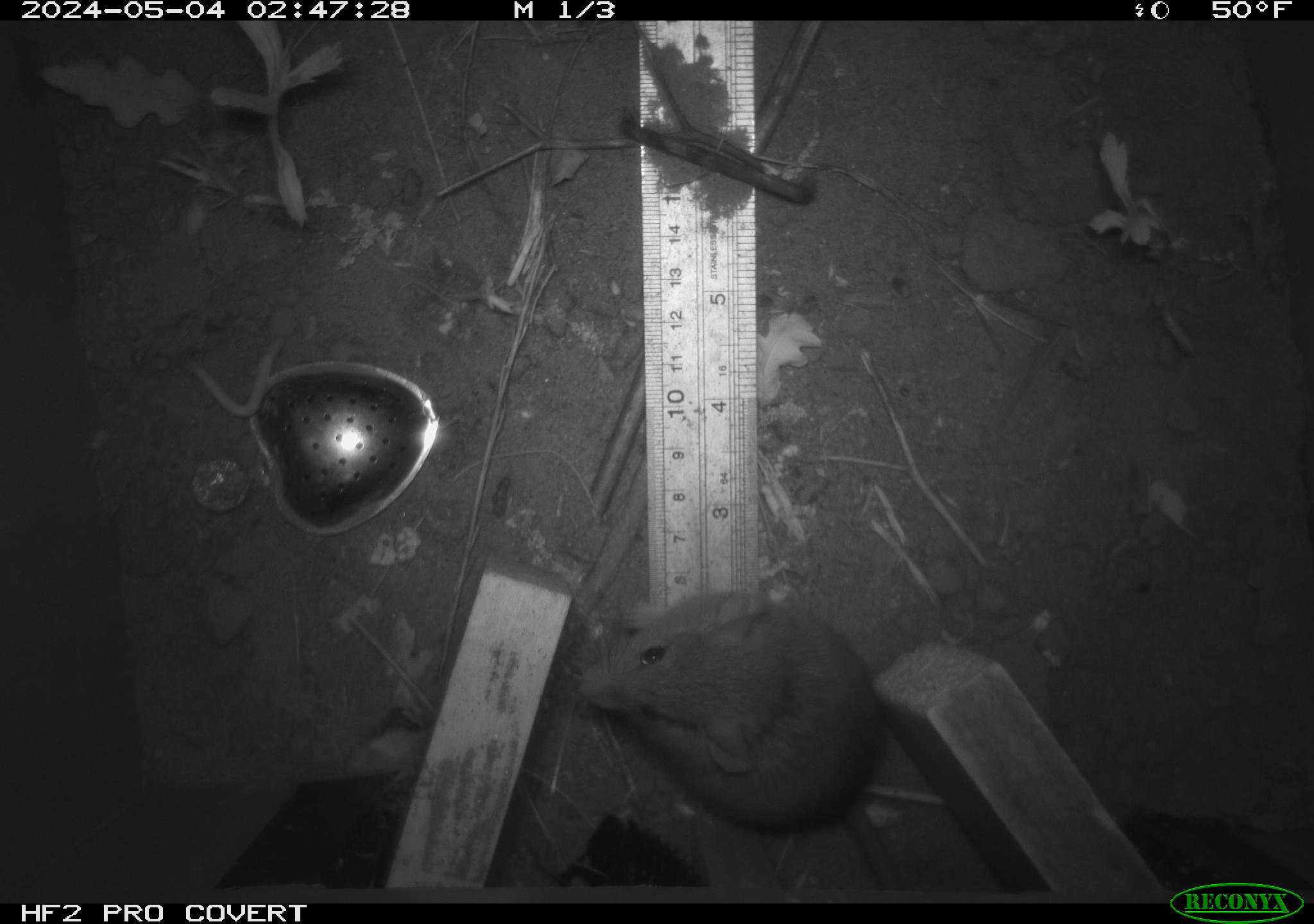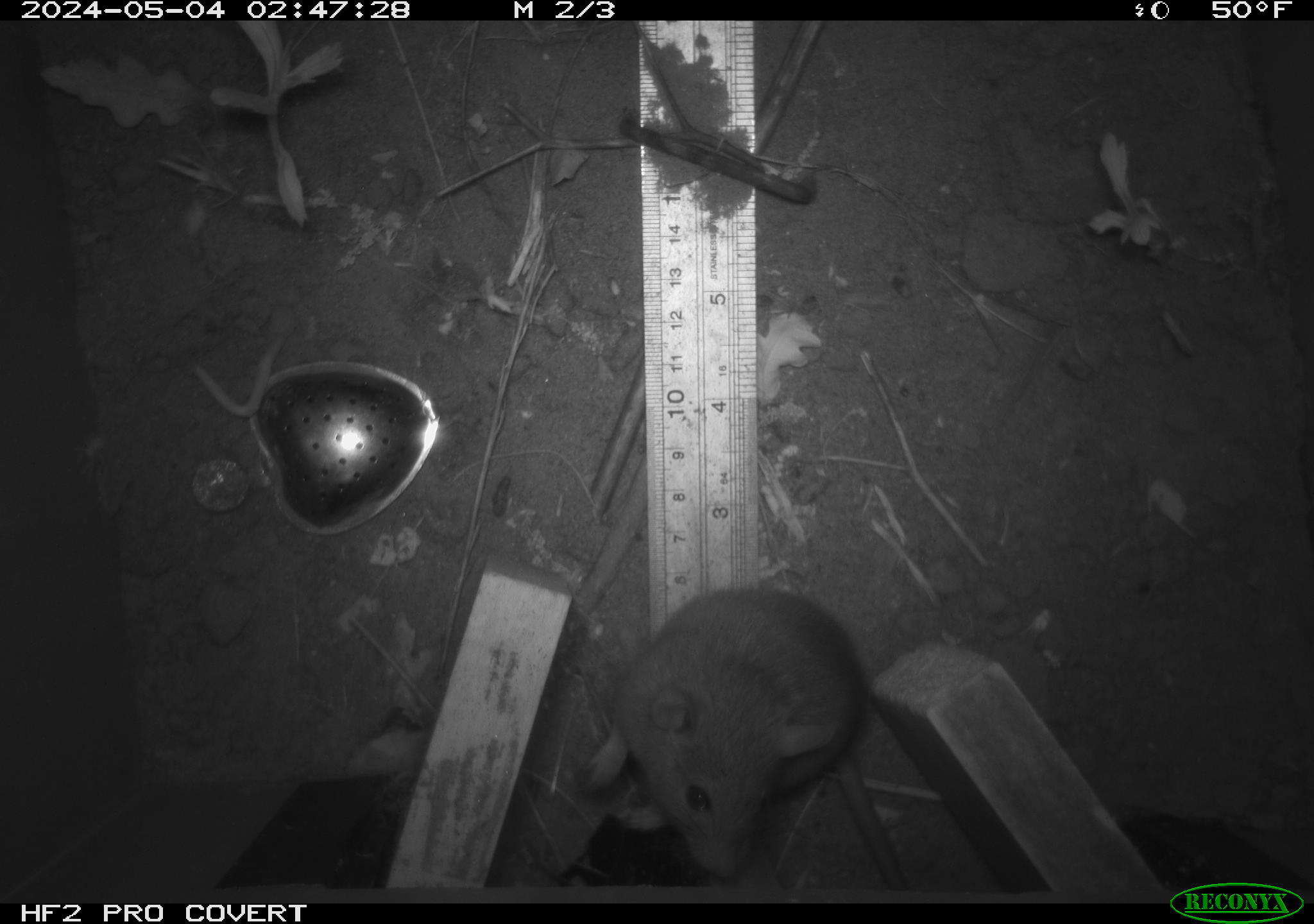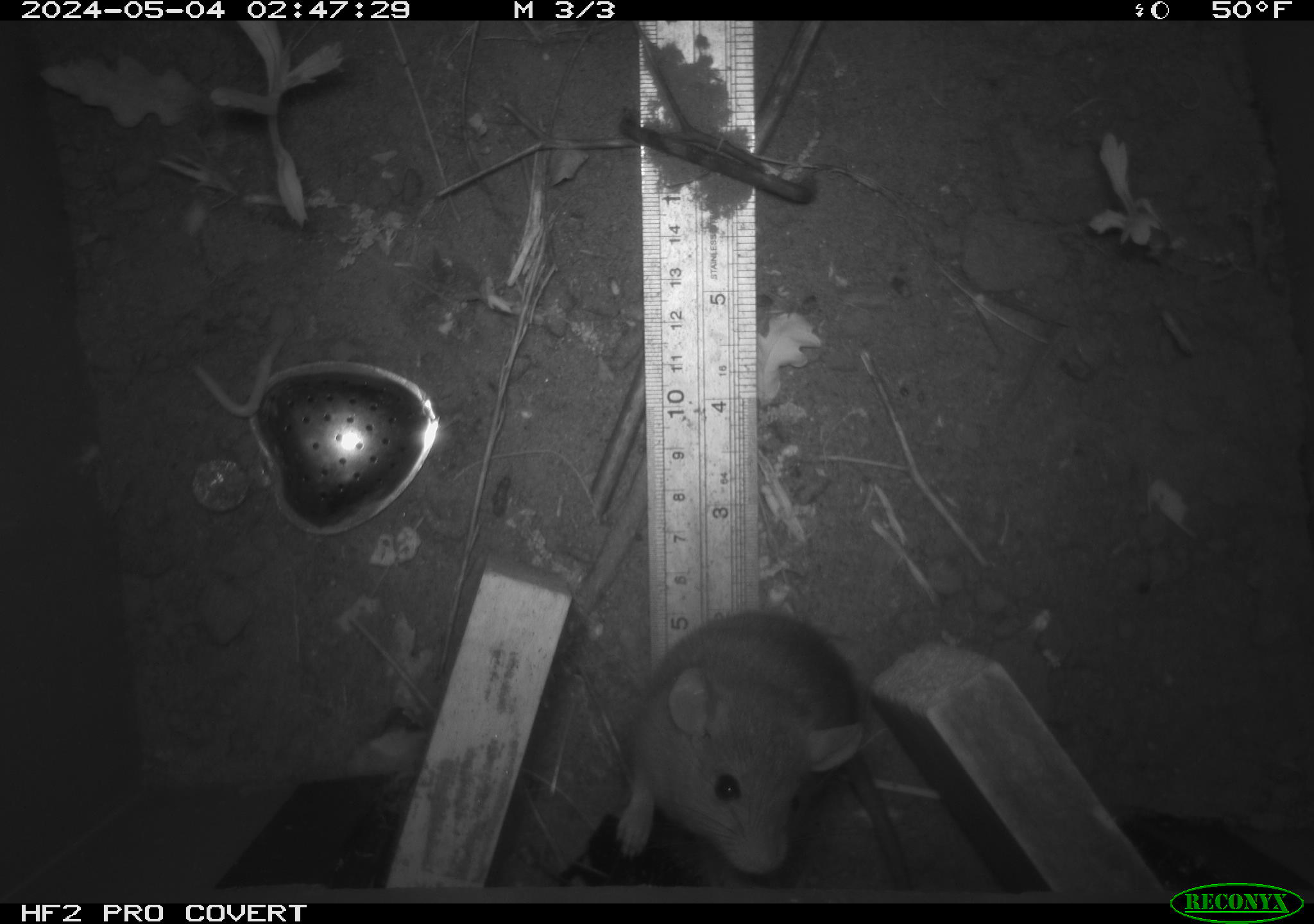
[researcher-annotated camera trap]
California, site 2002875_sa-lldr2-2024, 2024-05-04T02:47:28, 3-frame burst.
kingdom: Animalia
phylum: Chordata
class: Mammalia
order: Rodentia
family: Muridae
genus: Rattus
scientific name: Rattus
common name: rat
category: rattus species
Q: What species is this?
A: Rattus species (rat) (Rattus).